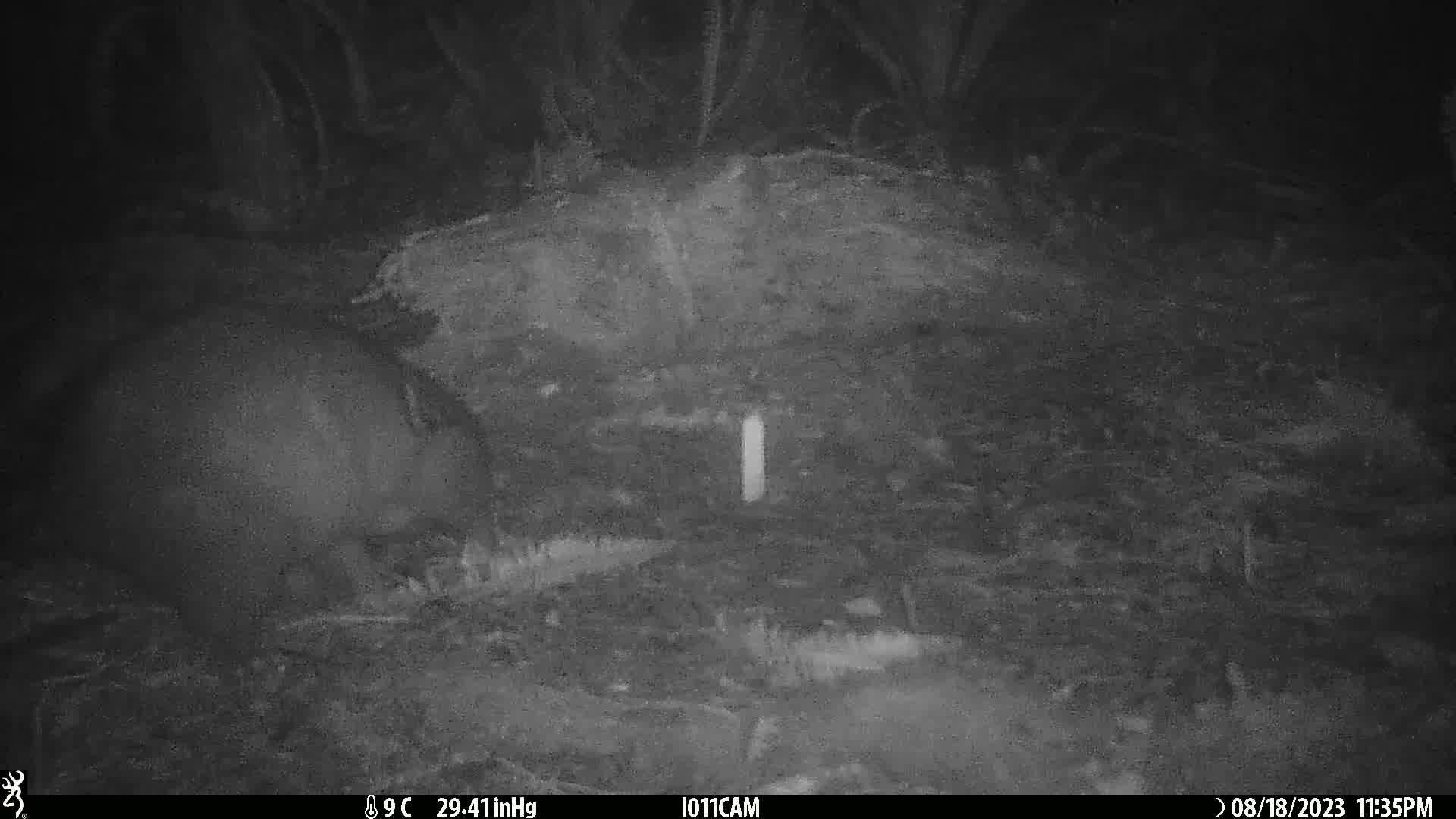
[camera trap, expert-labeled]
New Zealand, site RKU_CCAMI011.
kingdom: Animalia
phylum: Chordata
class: Mammalia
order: Diprotodontia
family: Phalangeridae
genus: Trichosurus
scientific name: Trichosurus vulpecula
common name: common brushtail possum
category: possum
Possum (common brushtail possum) (Trichosurus vulpecula).